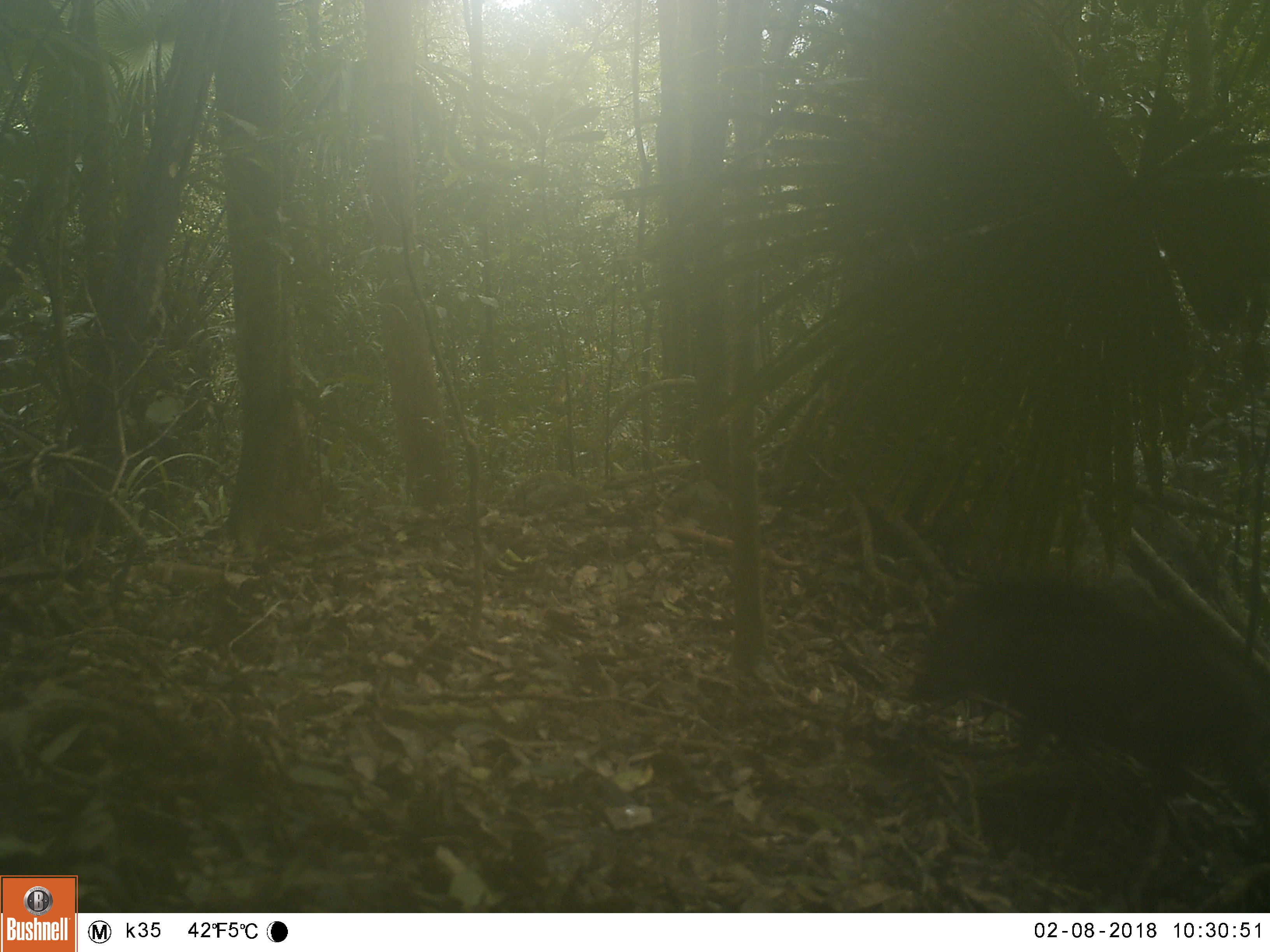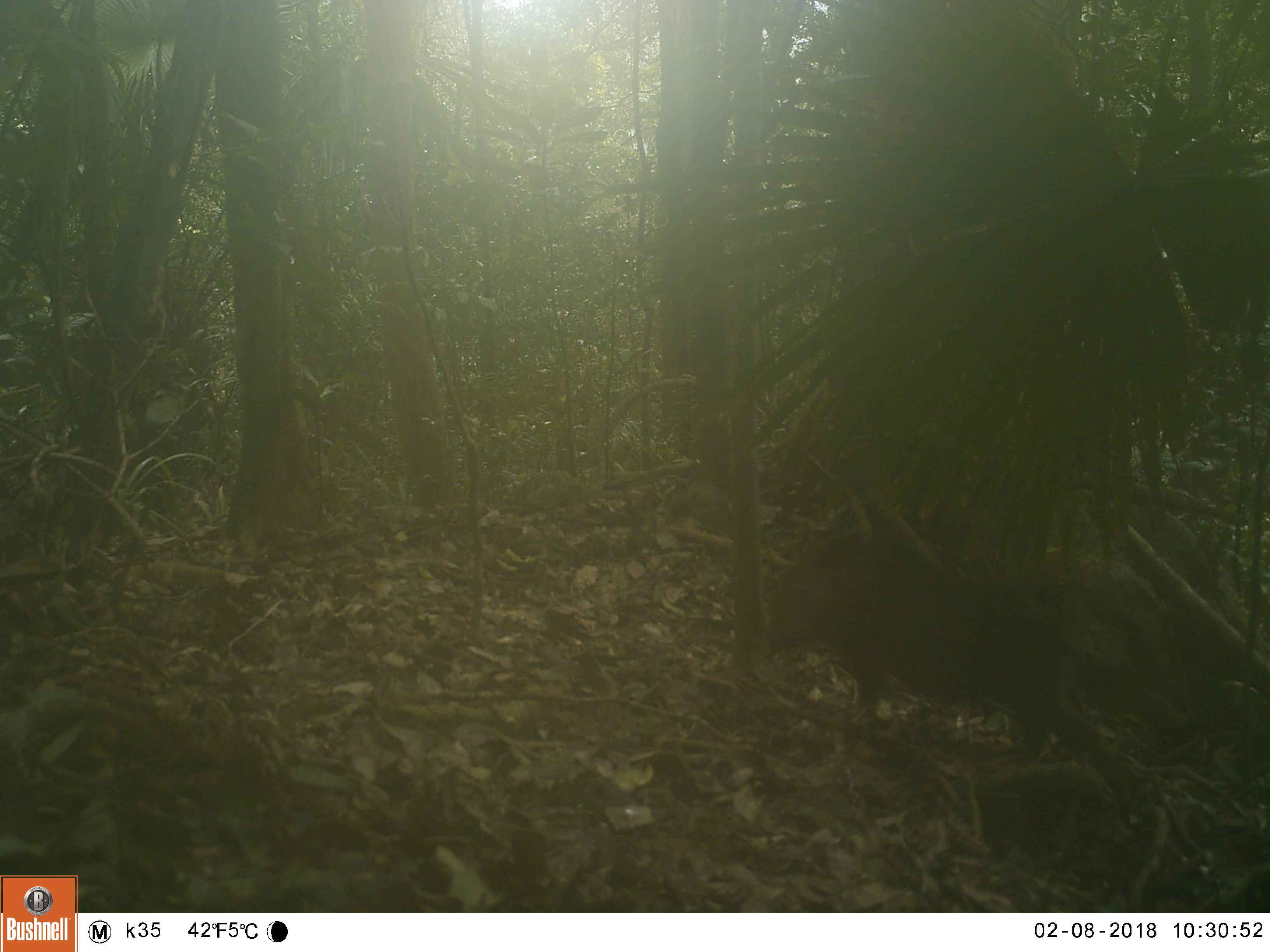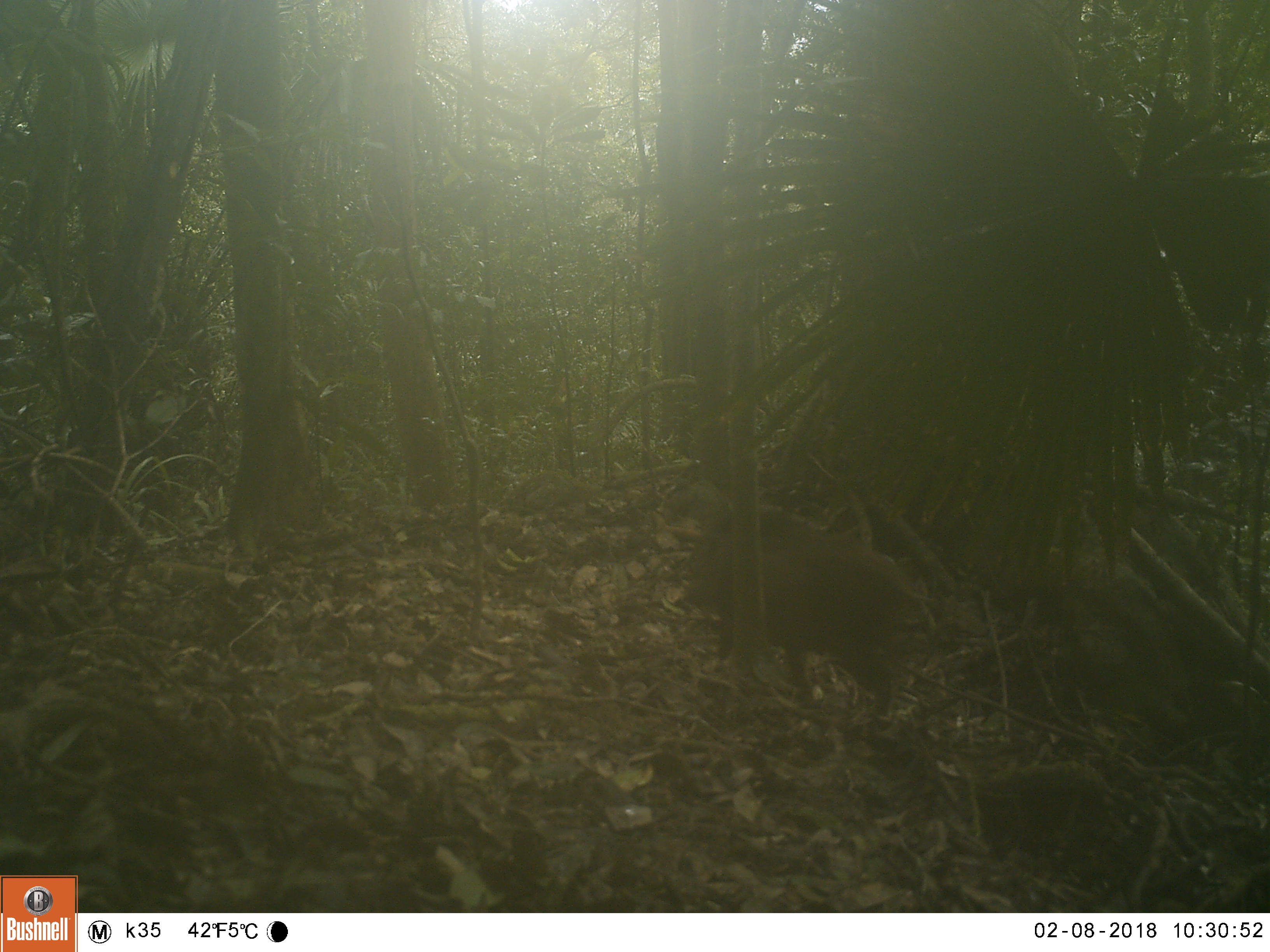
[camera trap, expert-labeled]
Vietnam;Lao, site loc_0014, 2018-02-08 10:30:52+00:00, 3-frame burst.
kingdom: Animalia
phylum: Chordata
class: Mammalia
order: Artiodactyla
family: Suidae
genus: Sus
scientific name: Sus scrofa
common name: eurasian wild pig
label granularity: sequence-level